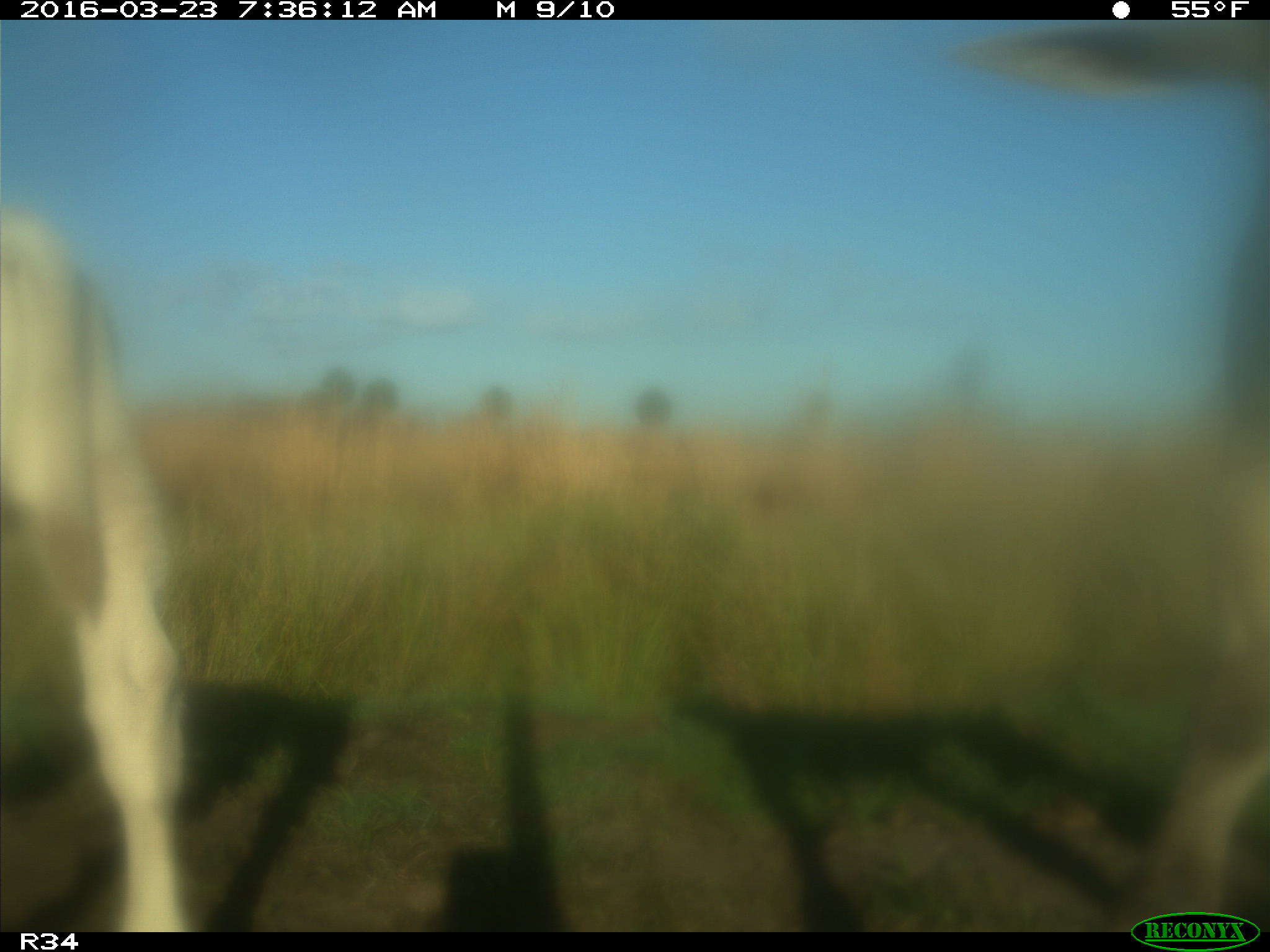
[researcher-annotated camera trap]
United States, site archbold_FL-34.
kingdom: Animalia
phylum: Chordata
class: Mammalia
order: Artiodactyla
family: Bovidae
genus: Bos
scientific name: Bos taurus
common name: domestic cow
Bos taurus (domestic cow).